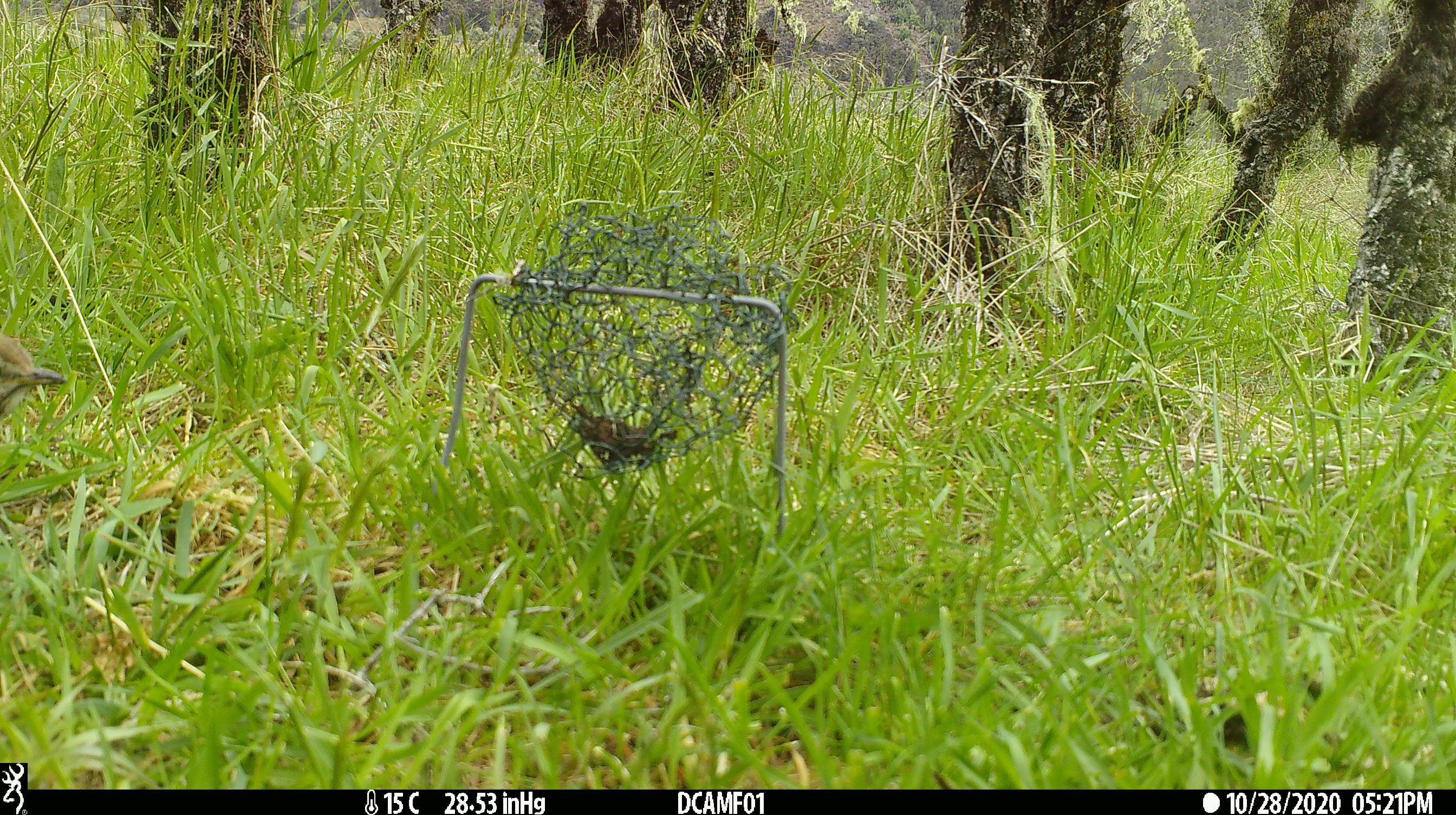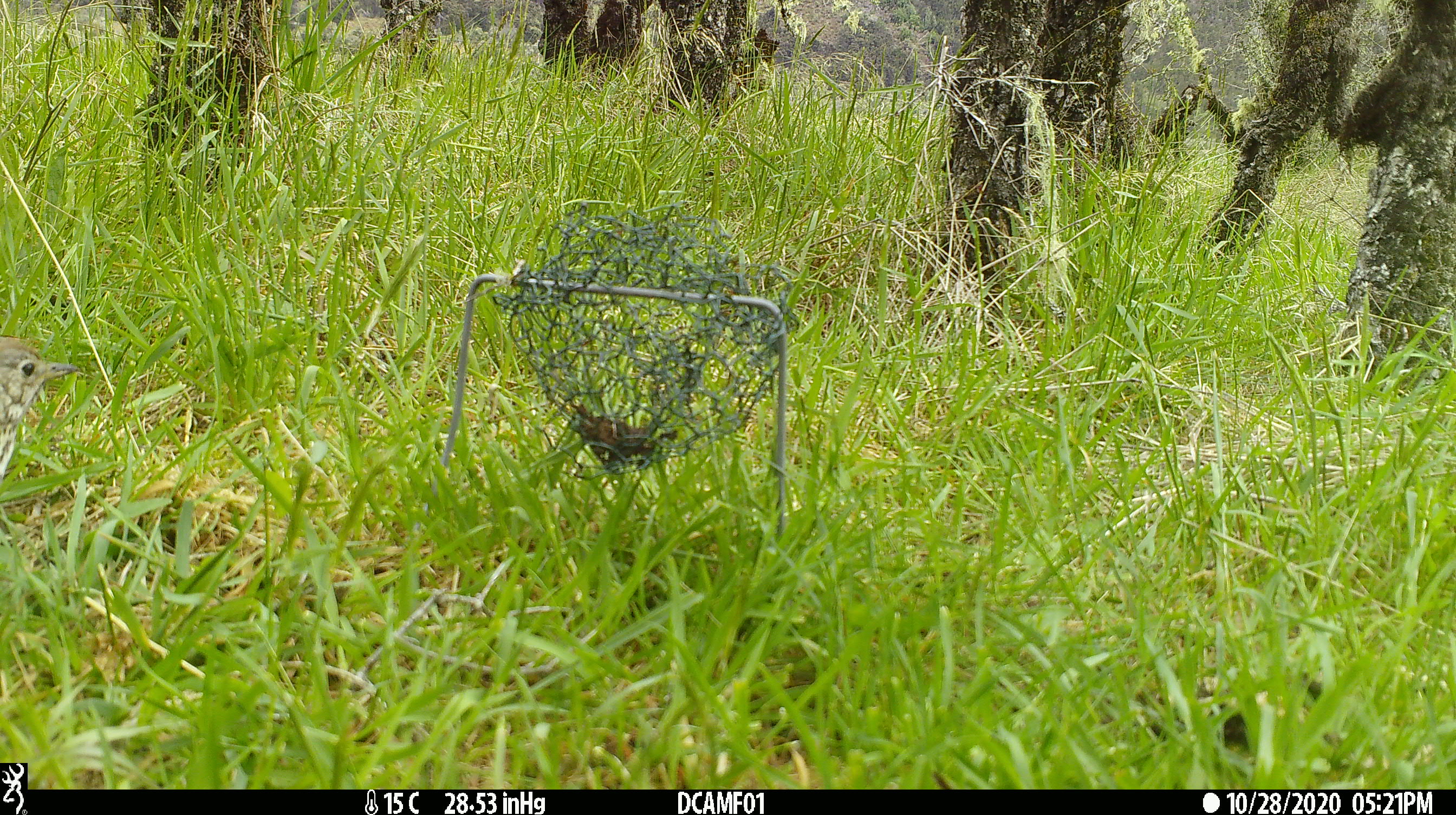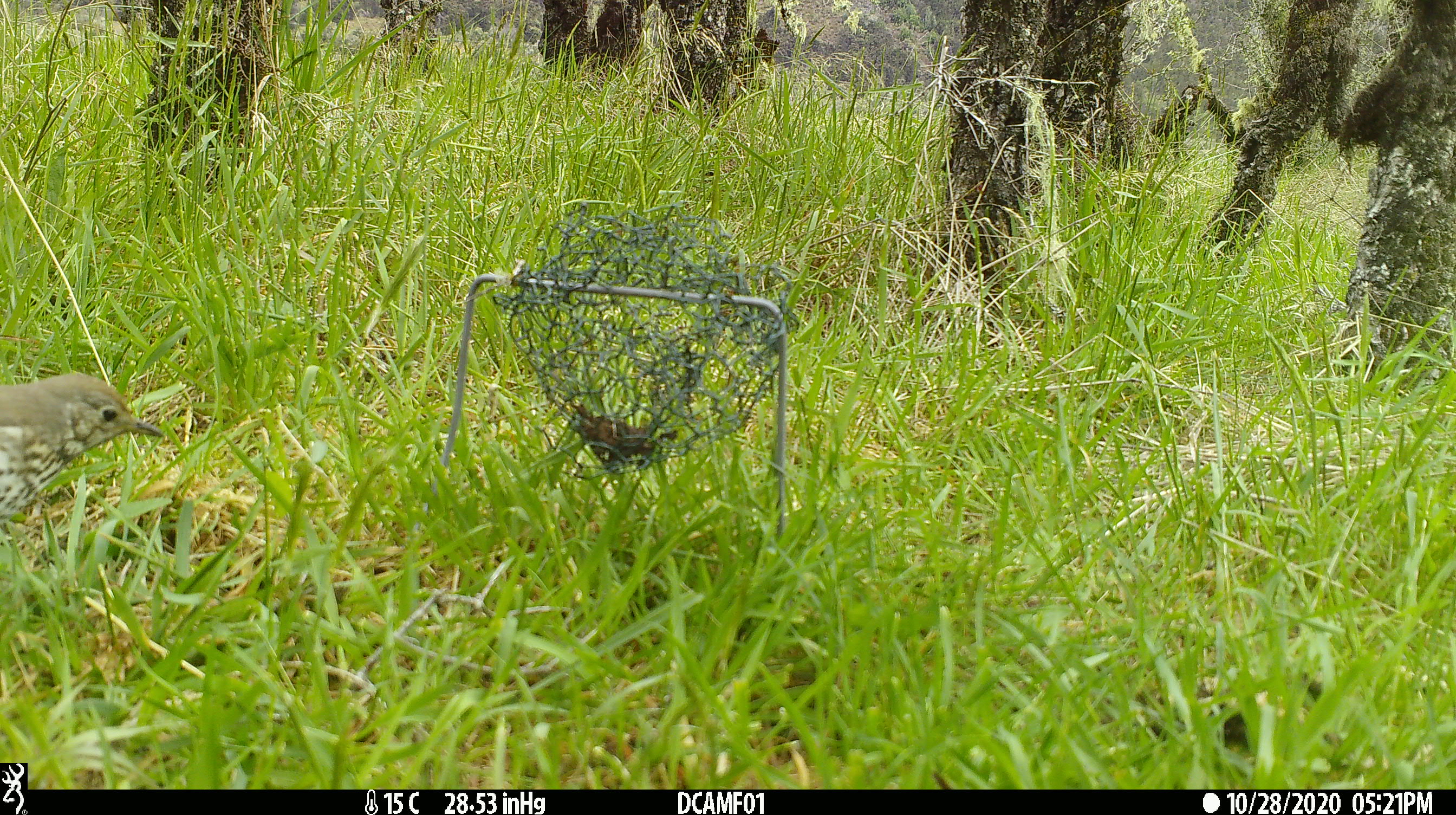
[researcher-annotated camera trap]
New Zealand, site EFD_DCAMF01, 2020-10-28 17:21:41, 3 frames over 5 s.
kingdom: Animalia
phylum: Chordata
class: Aves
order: Passeriformes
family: Turdidae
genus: Turdus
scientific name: Turdus philomelos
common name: song thrush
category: thrush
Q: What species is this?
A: Thrush (song thrush) (Turdus philomelos).